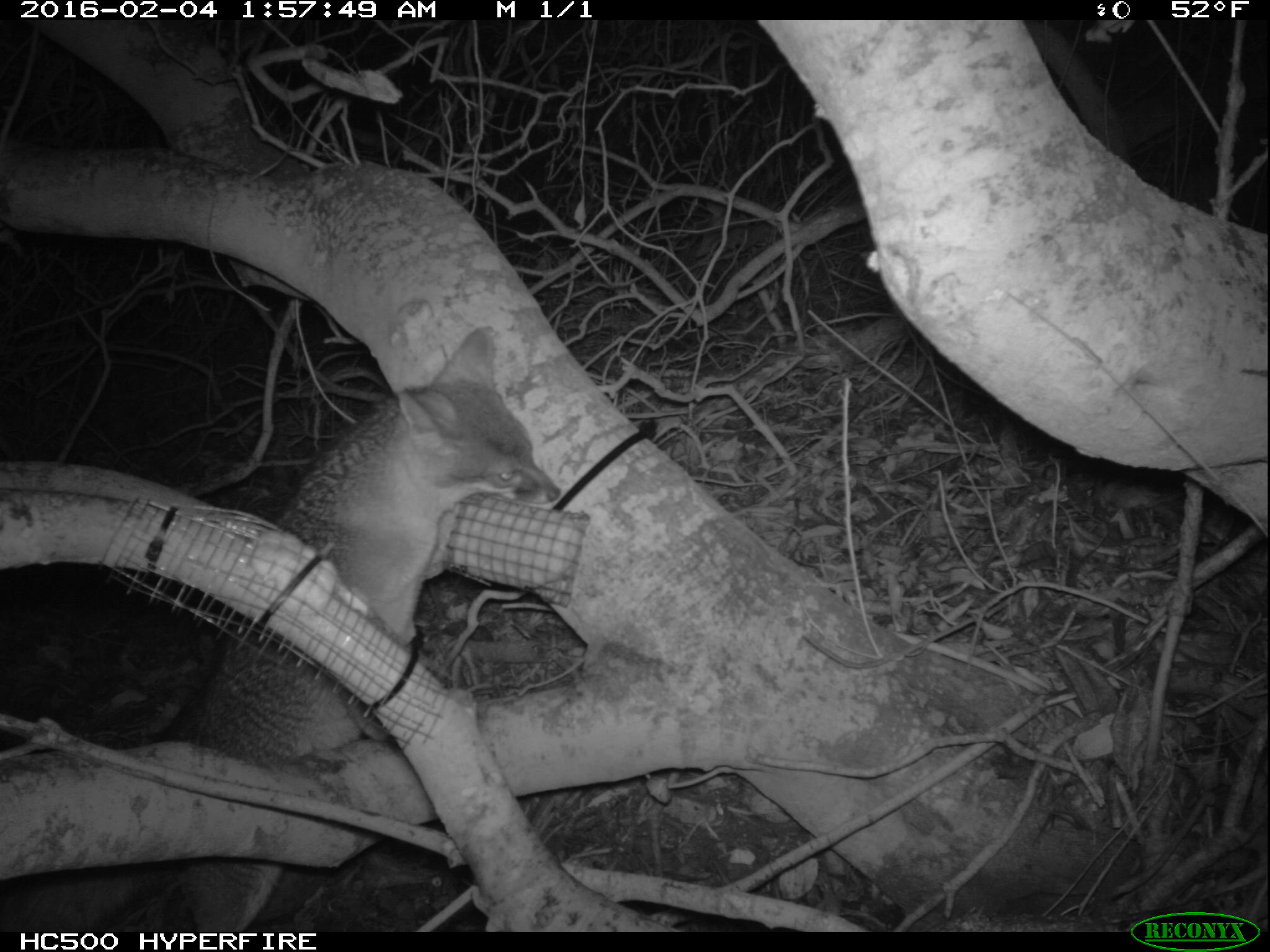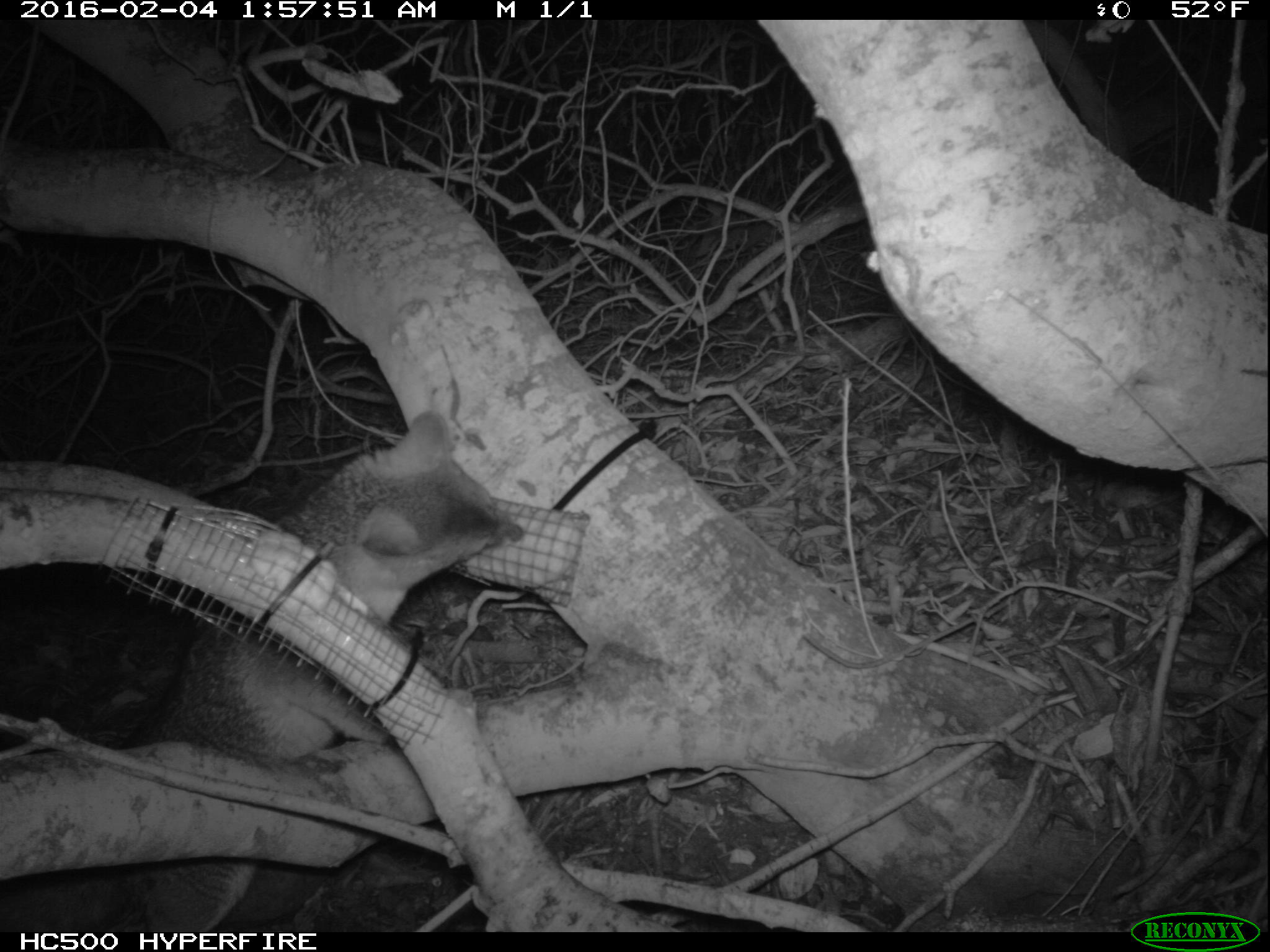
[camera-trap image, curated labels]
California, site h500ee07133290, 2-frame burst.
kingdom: Animalia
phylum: Chordata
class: Mammalia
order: Carnivora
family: Canidae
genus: Urocyon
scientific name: Urocyon littoralis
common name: island fox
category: fox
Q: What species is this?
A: Fox (island fox) (Urocyon littoralis).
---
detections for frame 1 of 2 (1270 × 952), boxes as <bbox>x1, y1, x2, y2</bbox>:
fox: <bbox>0, 325, 559, 930</bbox>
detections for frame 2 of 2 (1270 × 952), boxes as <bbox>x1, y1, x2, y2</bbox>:
fox: <bbox>110, 412, 523, 931</bbox>